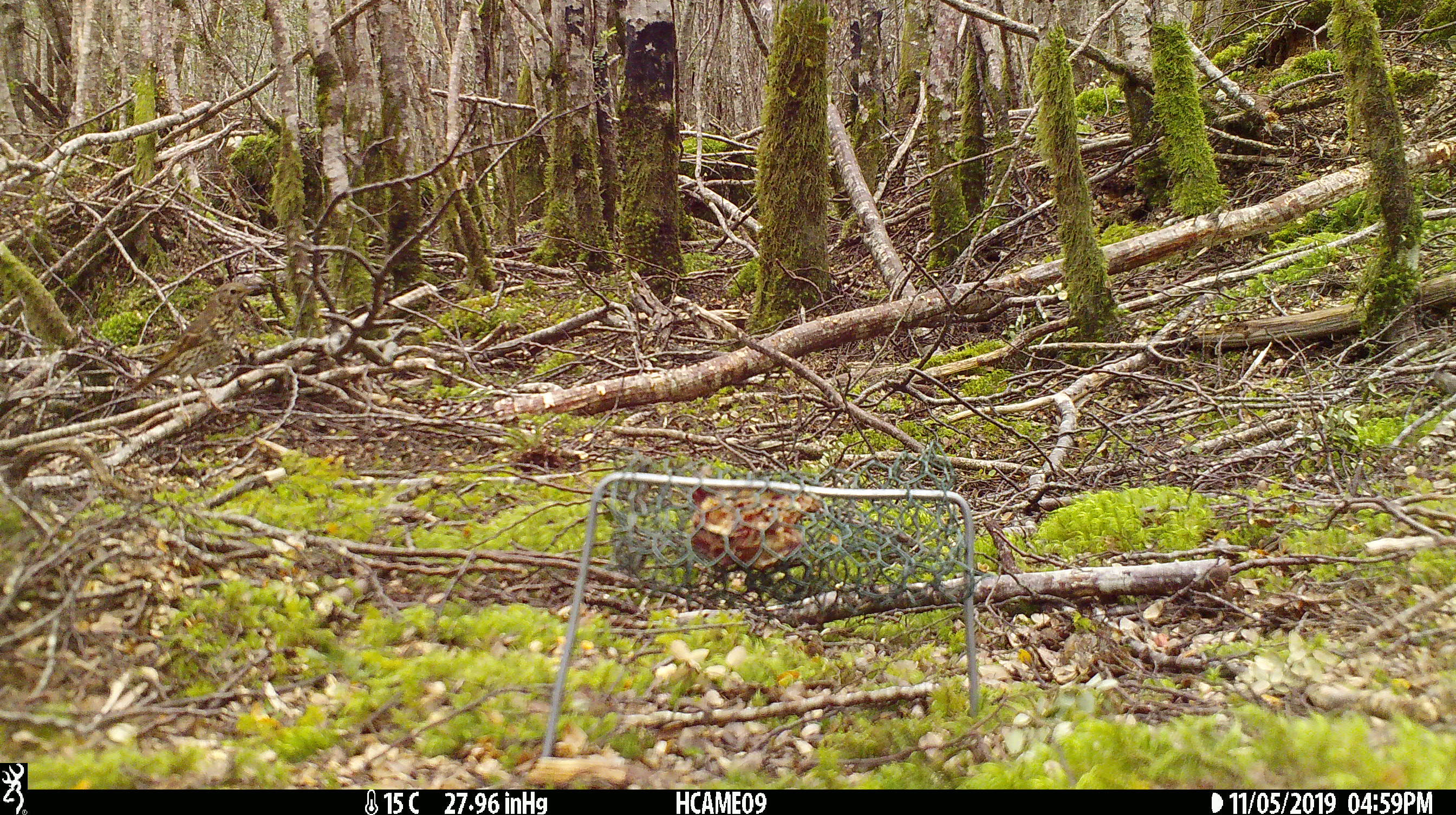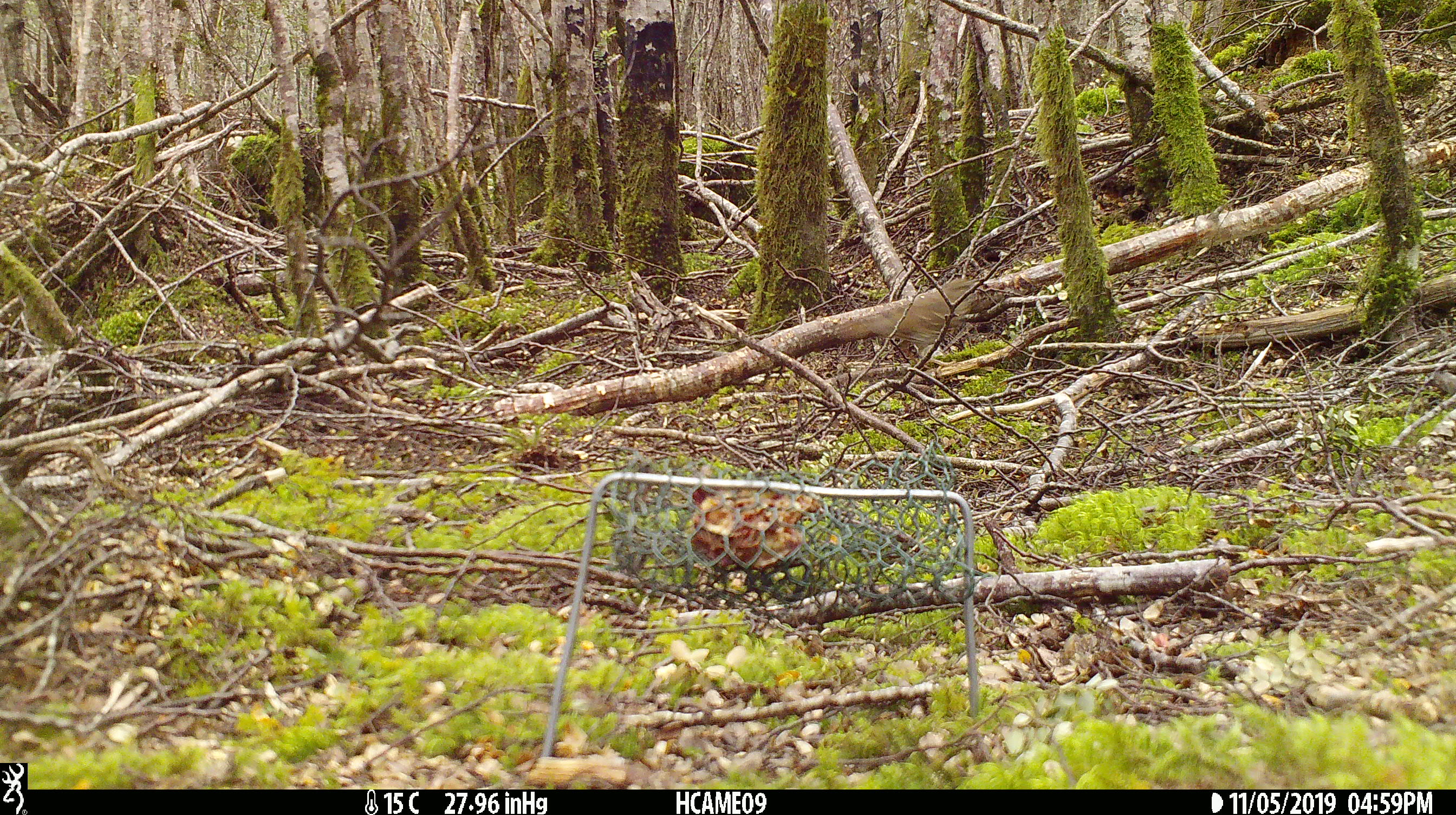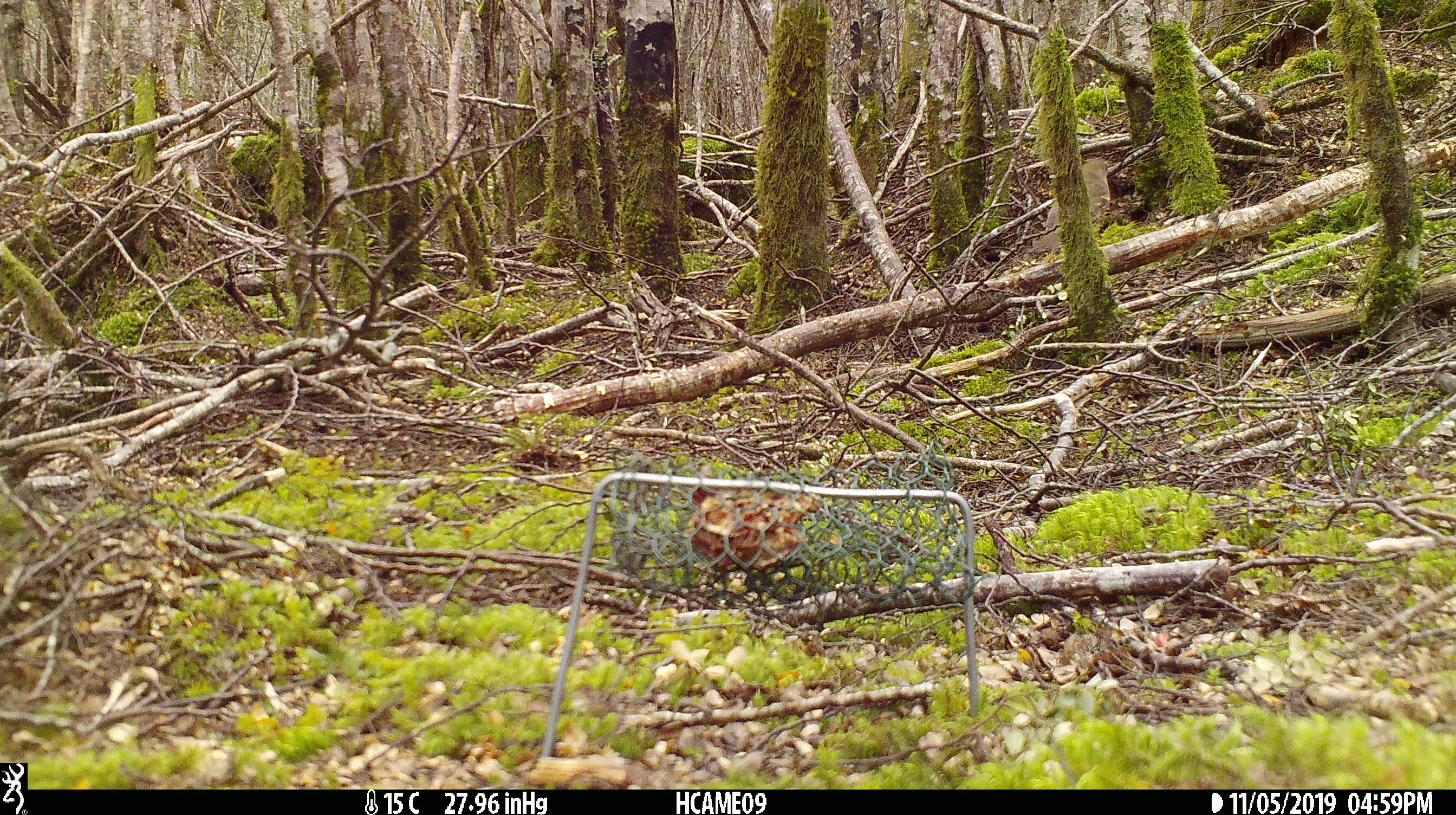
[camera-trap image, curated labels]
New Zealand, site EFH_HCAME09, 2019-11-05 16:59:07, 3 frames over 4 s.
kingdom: Animalia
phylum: Chordata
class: Aves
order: Passeriformes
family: Turdidae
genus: Turdus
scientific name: Turdus philomelos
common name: song thrush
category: thrush